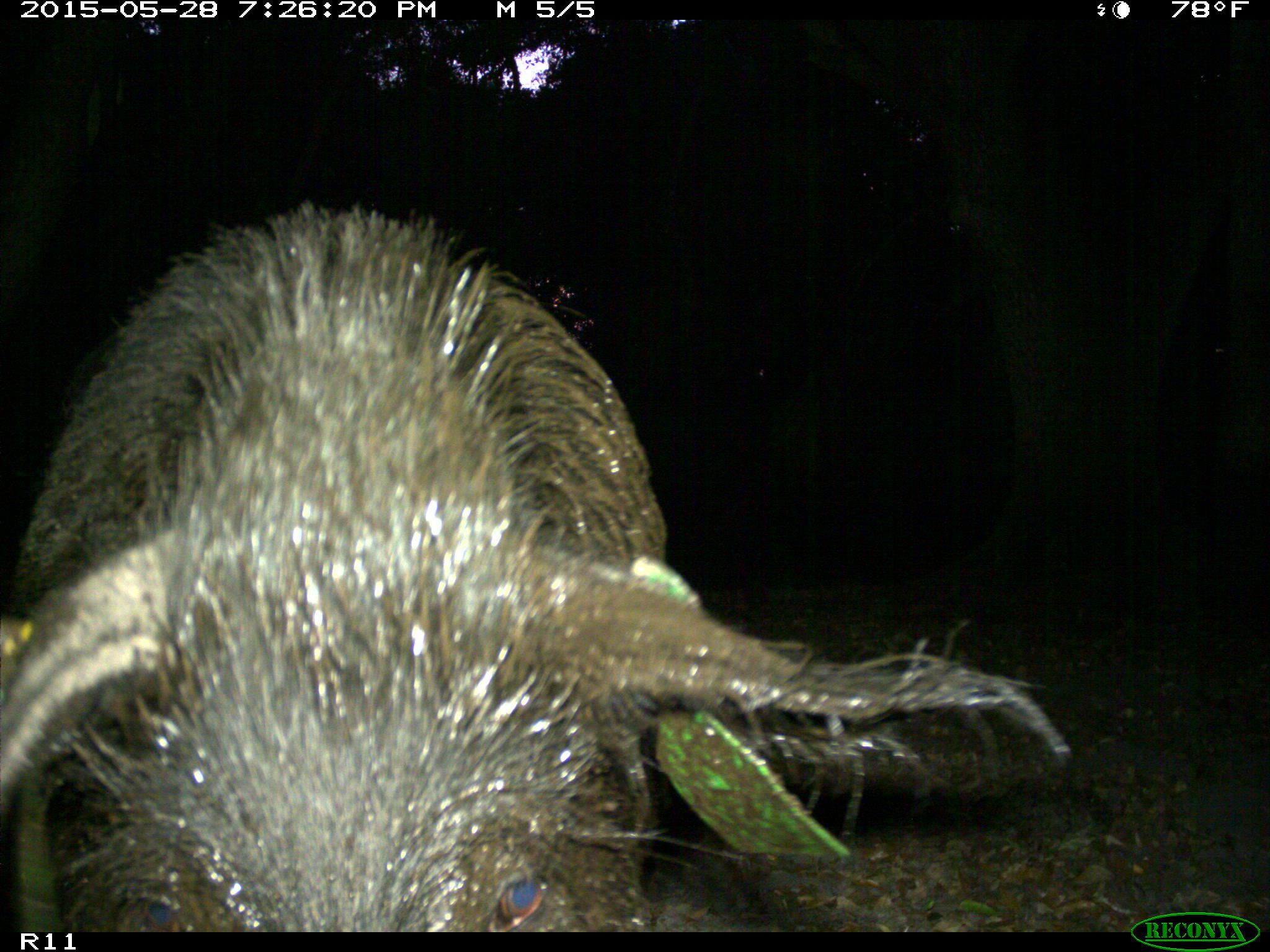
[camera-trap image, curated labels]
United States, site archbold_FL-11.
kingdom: Animalia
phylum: Chordata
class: Mammalia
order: Artiodactyla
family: Suidae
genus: Sus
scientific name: Sus scrofa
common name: wild boar